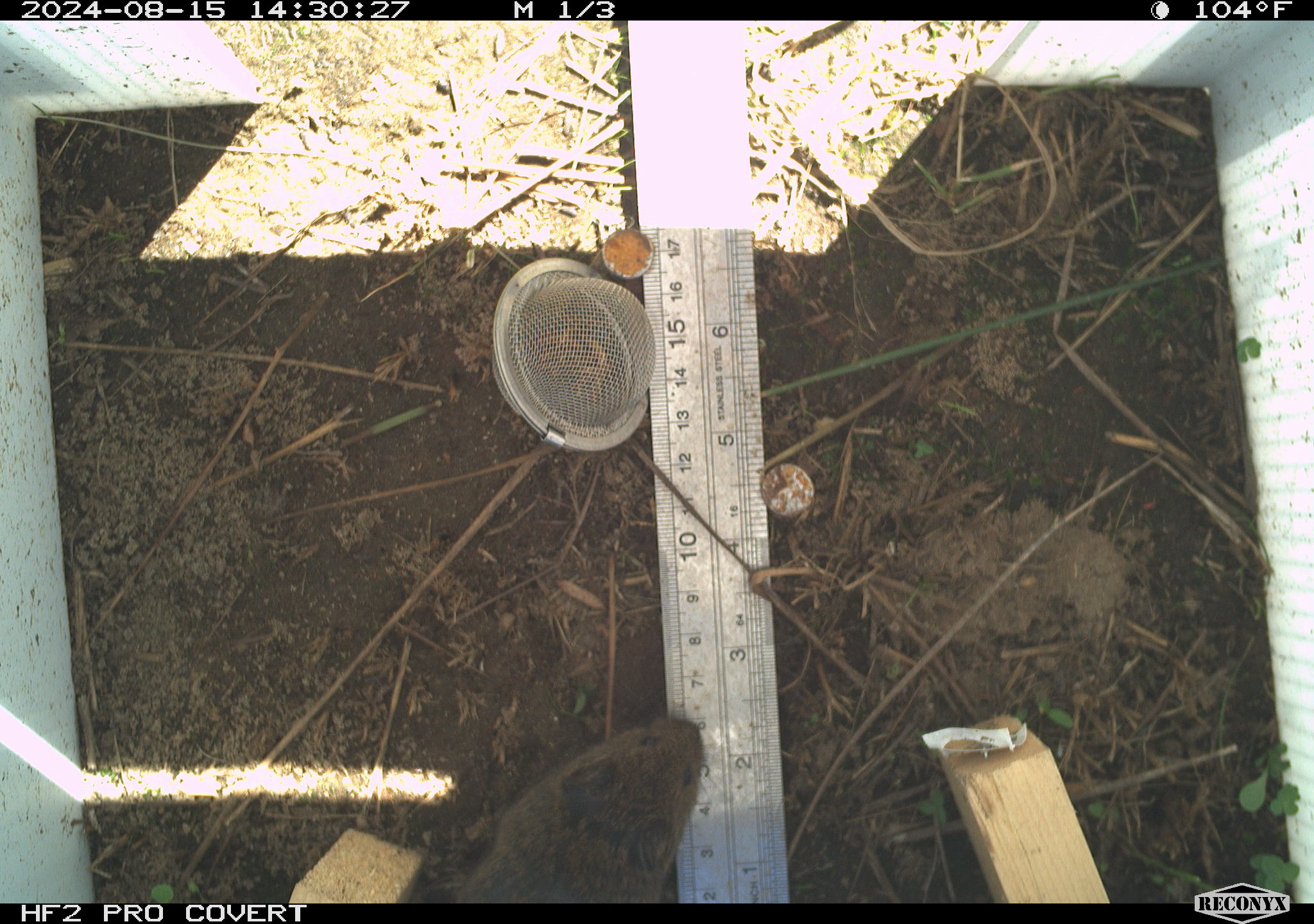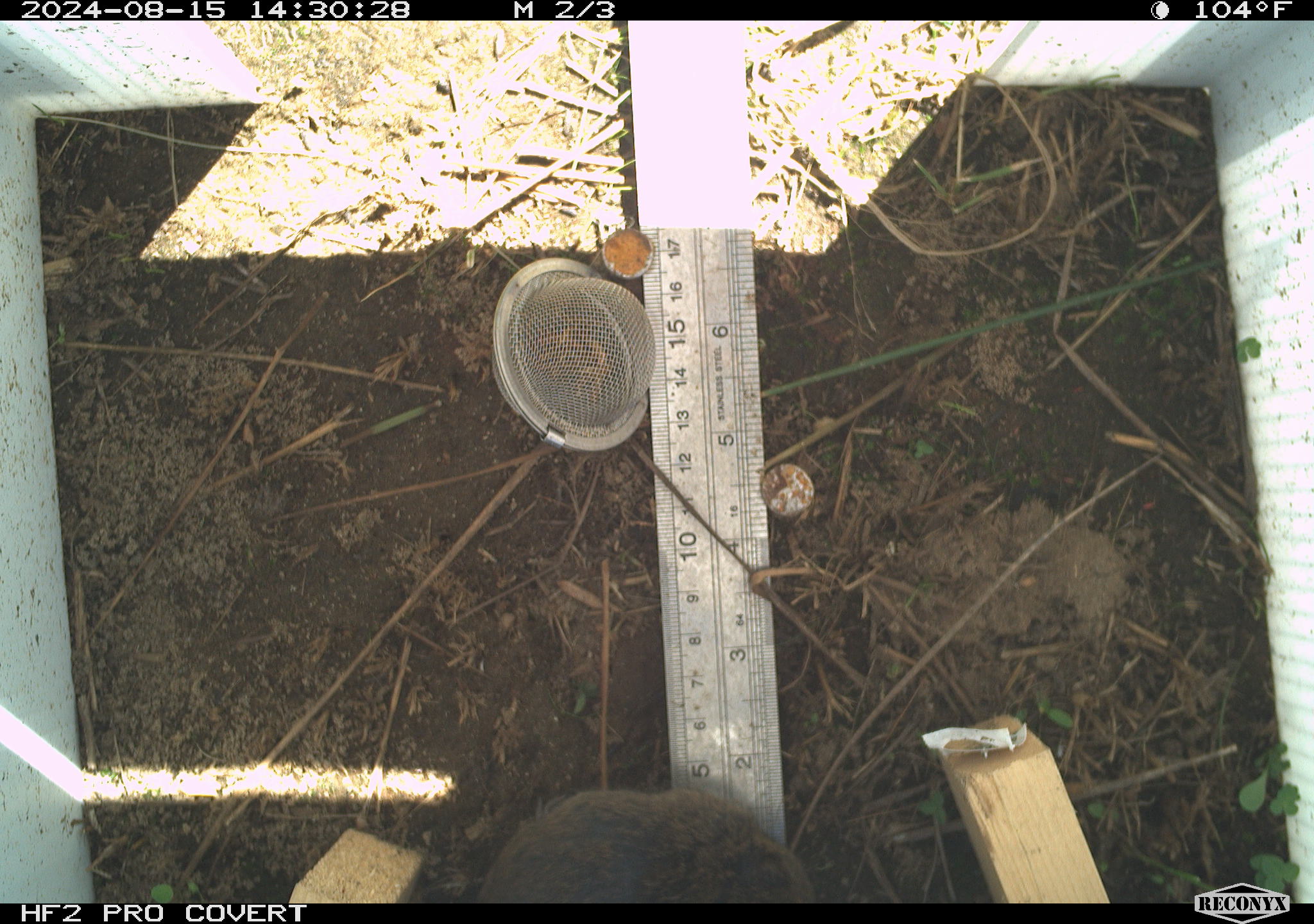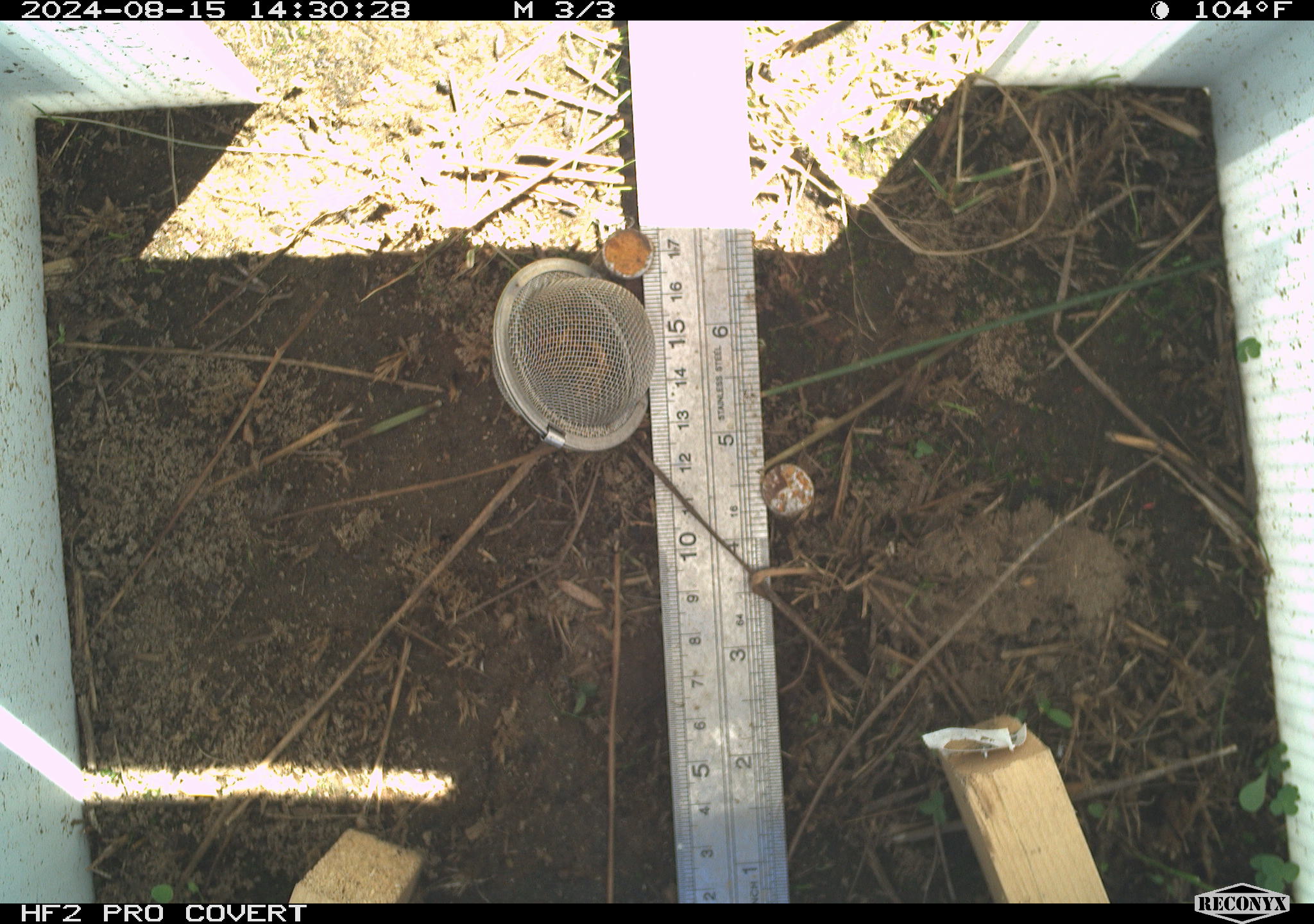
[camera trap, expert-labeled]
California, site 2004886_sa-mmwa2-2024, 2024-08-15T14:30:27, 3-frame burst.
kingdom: Animalia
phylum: Chordata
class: Mammalia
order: Rodentia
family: Cricetidae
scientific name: Arvicolinae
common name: voles, lemmings, and muskrats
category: arvicolinae subfamily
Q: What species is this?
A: Arvicolinae subfamily (voles, lemmings, and muskrats) (Arvicolinae).